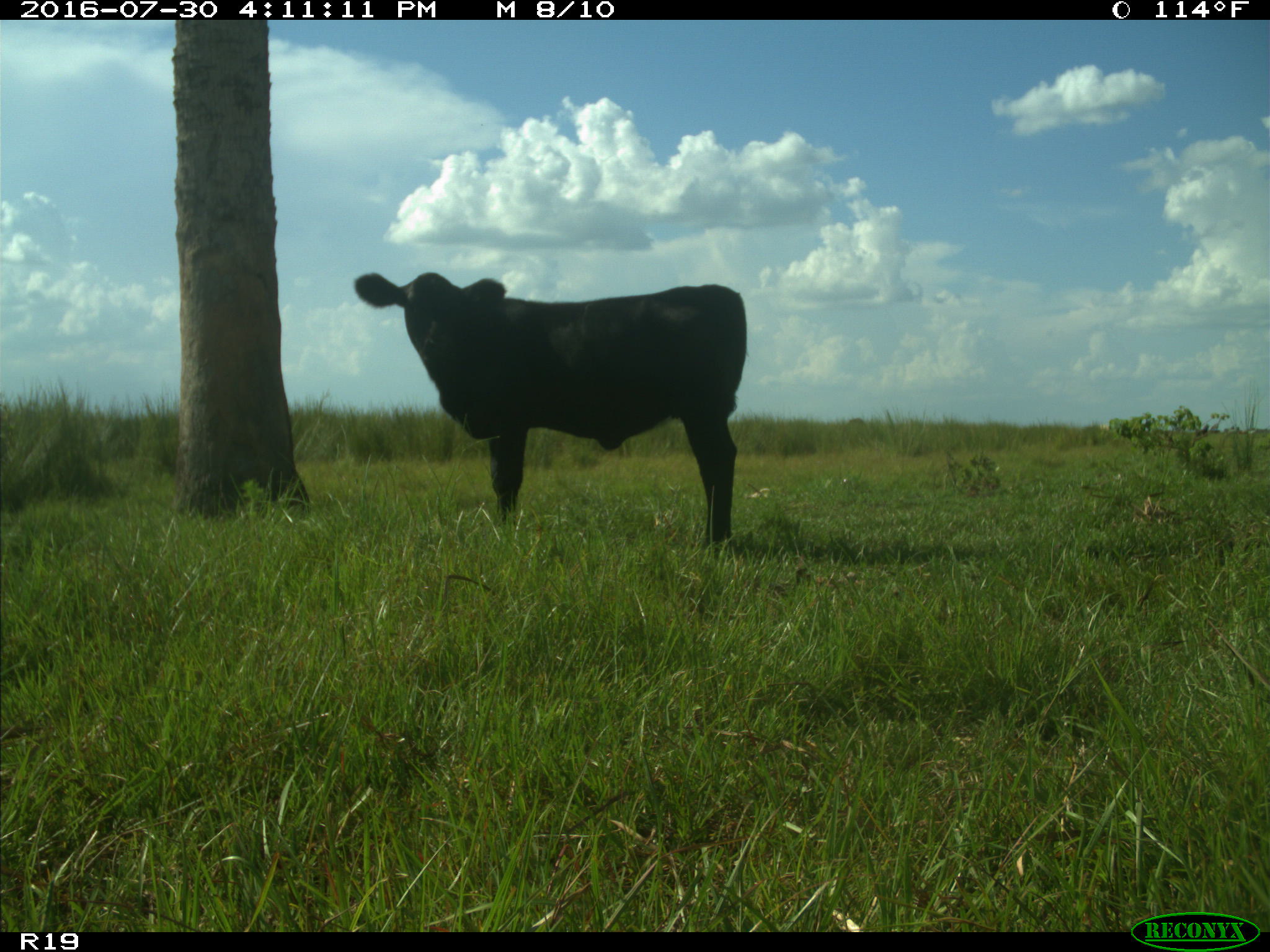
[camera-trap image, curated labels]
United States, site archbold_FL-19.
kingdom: Animalia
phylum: Chordata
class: Mammalia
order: Artiodactyla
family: Bovidae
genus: Bos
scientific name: Bos taurus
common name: domestic cow